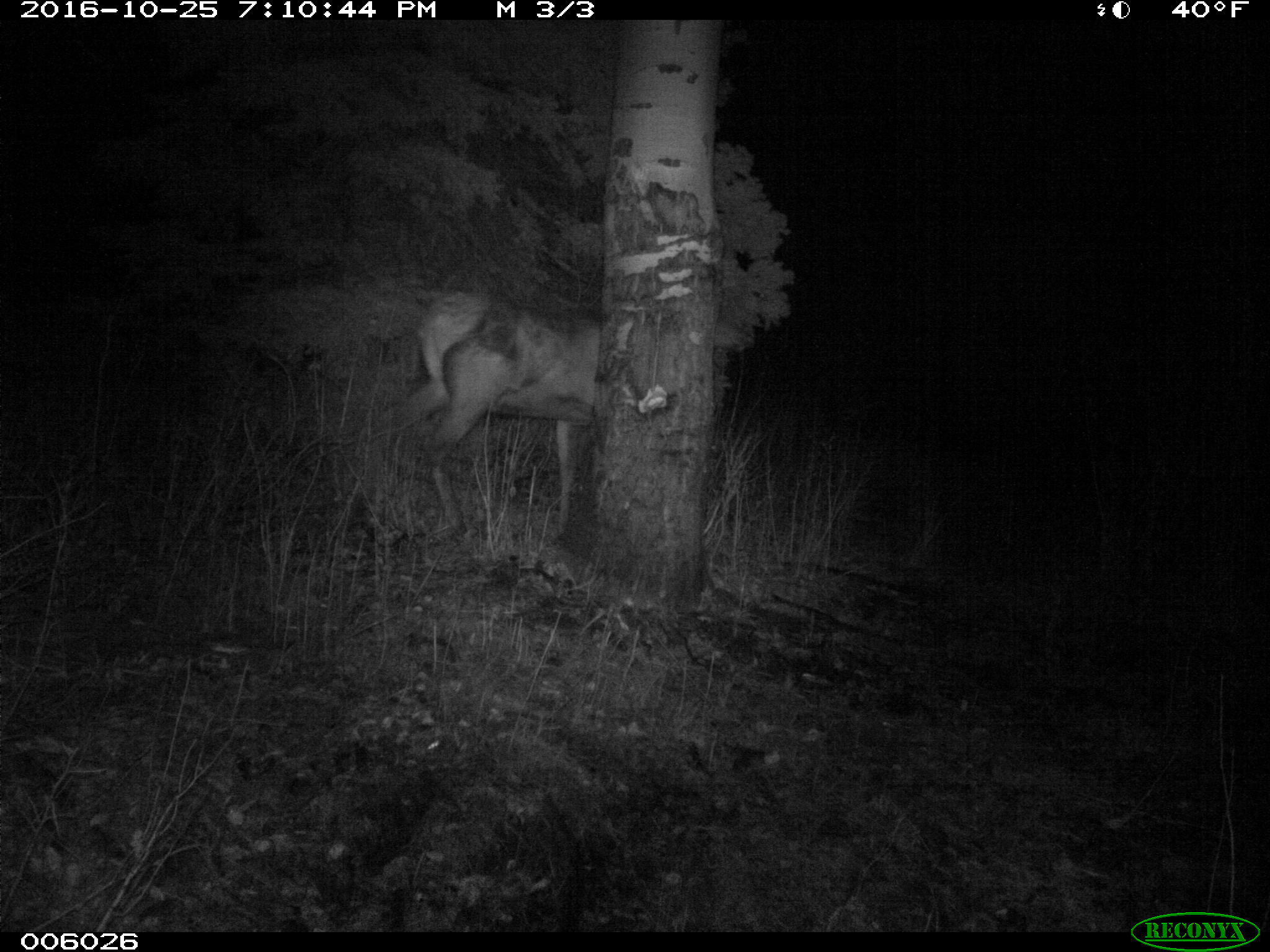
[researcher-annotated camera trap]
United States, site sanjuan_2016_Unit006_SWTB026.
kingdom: Animalia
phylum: Chordata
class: Mammalia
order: Artiodactyla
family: Cervidae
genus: Cervus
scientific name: Cervus elaphus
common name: red deer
Cervus elaphus (red deer).